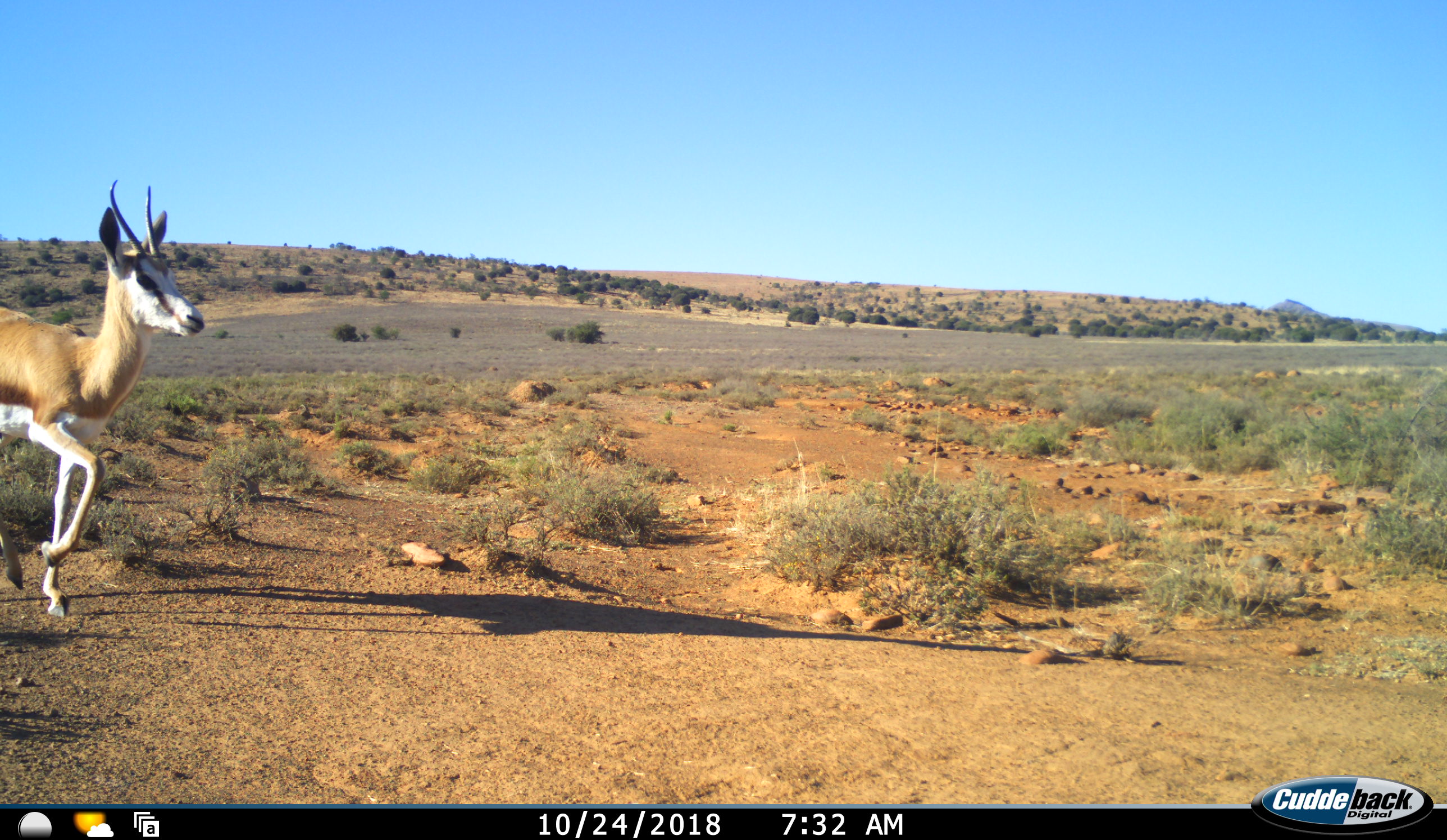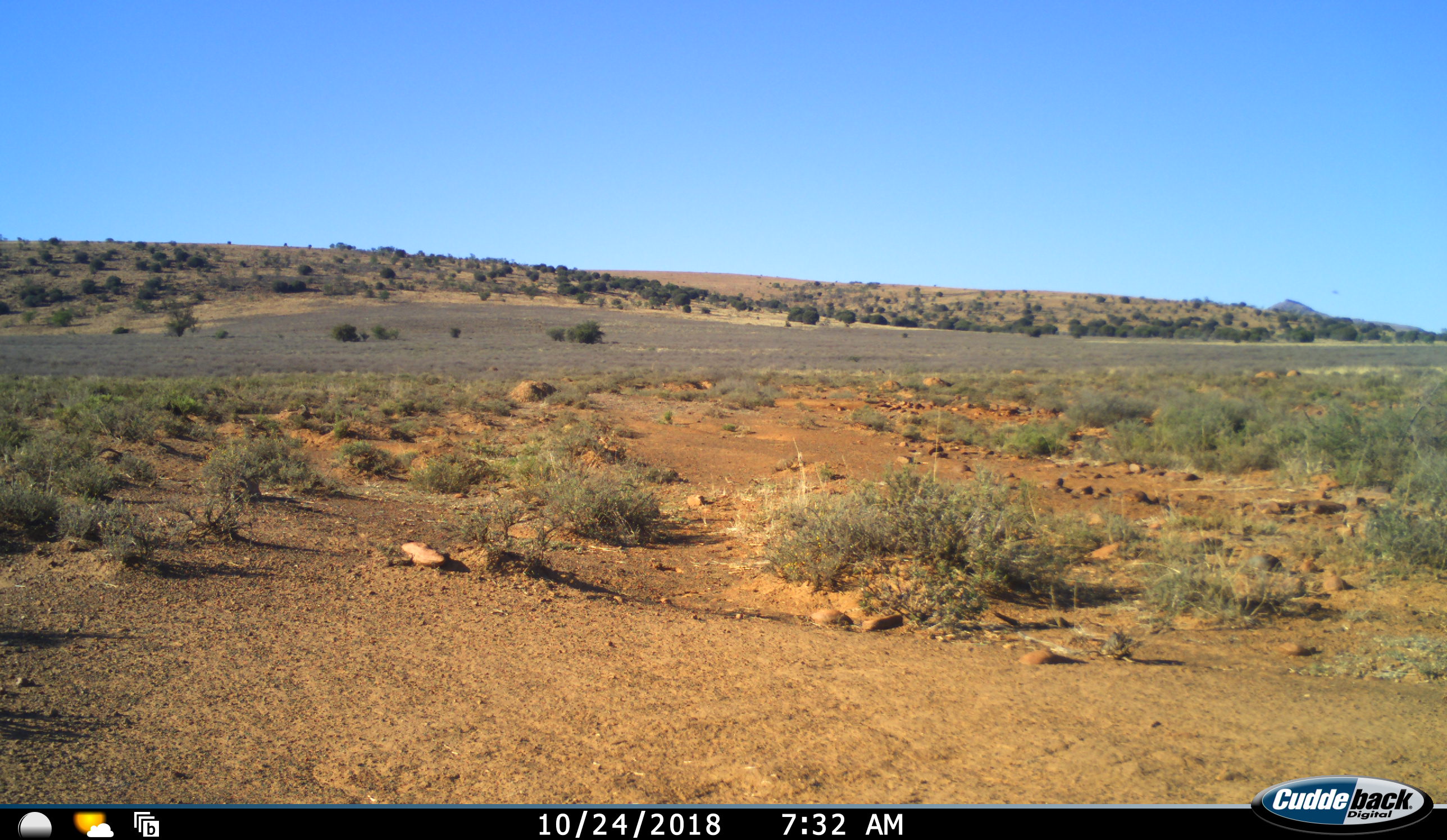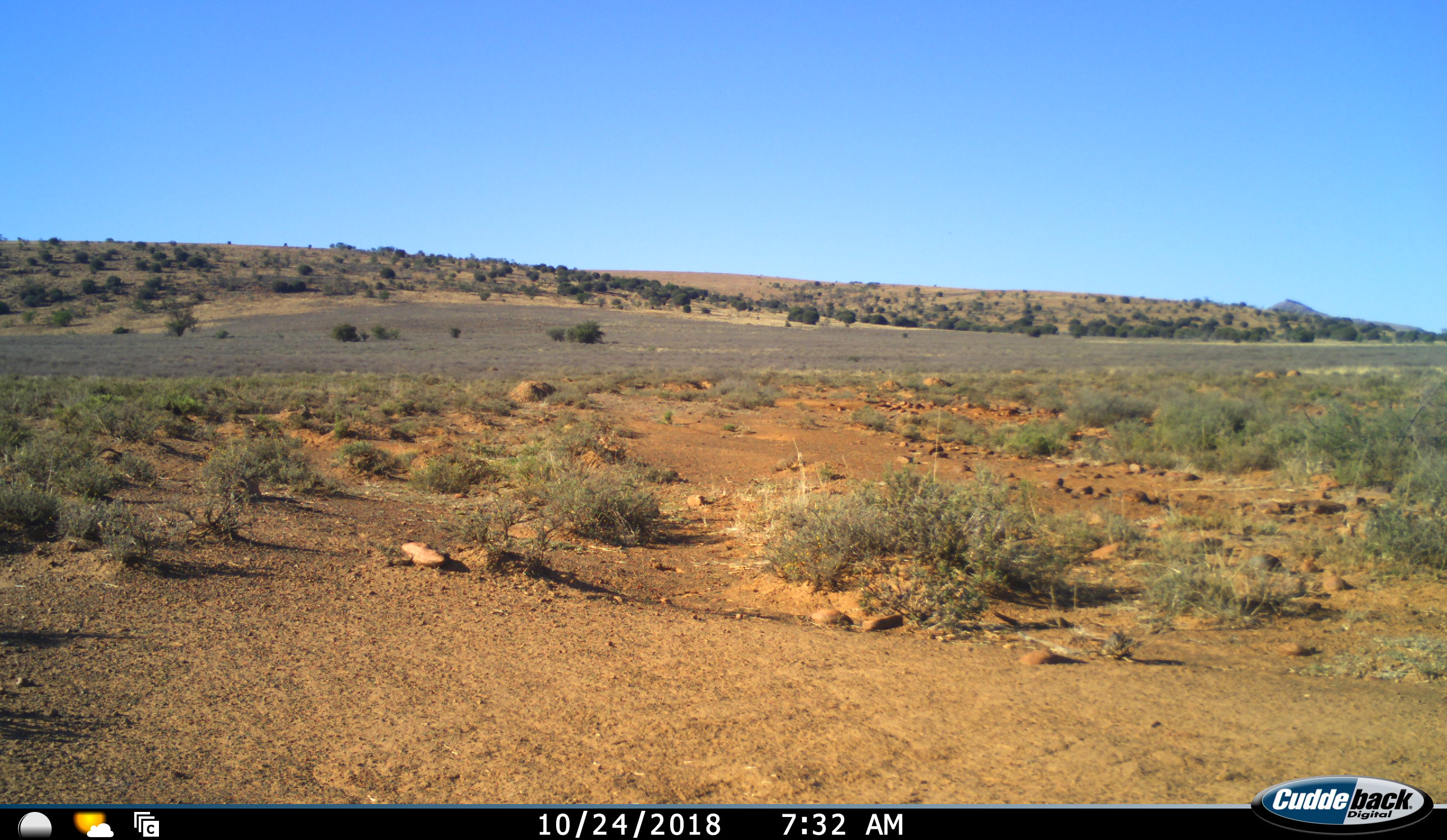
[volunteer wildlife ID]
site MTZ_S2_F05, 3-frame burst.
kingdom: Animalia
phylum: Chordata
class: Mammalia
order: Artiodactyla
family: Bovidae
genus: Antidorcas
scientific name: Antidorcas marsupialis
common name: springbok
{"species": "springbok (Antidorcas marsupialis)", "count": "1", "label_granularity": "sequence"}